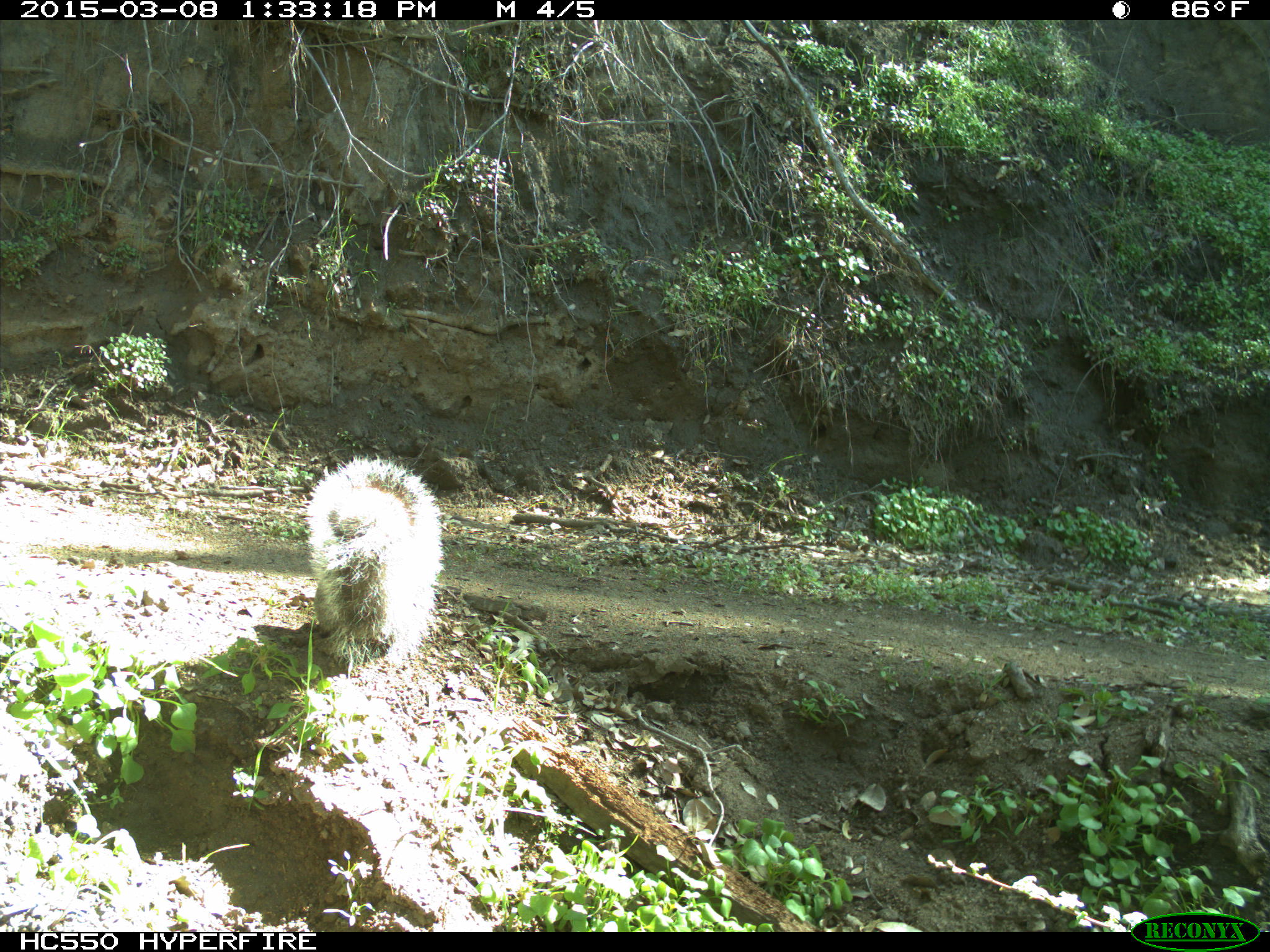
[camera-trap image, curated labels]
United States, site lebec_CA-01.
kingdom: Animalia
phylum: Chordata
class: Mammalia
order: Rodentia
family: Sciuridae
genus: Sciurus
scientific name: Sciurus carolinensis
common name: eastern gray squirrel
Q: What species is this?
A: Sciurus carolinensis (eastern gray squirrel).